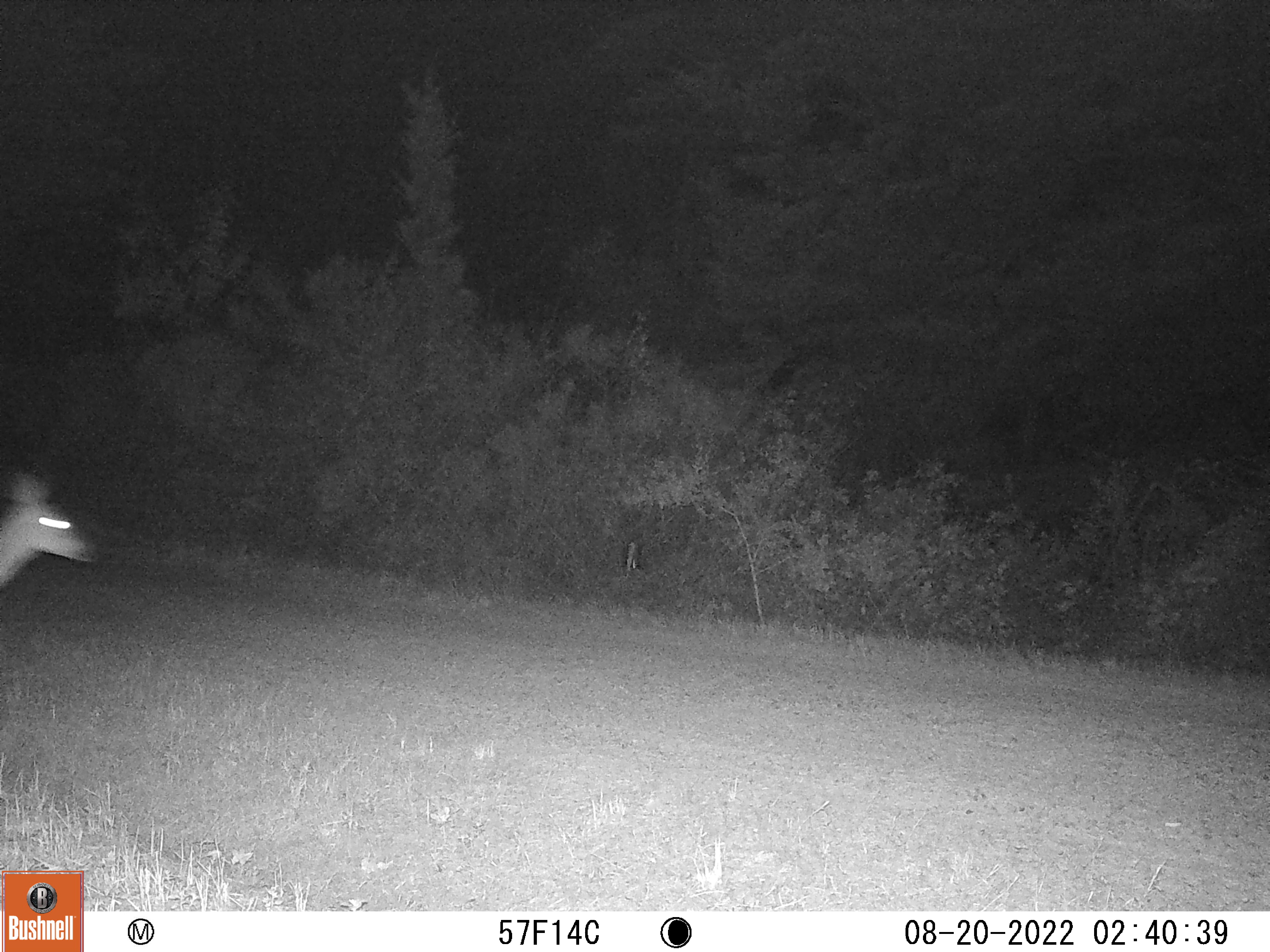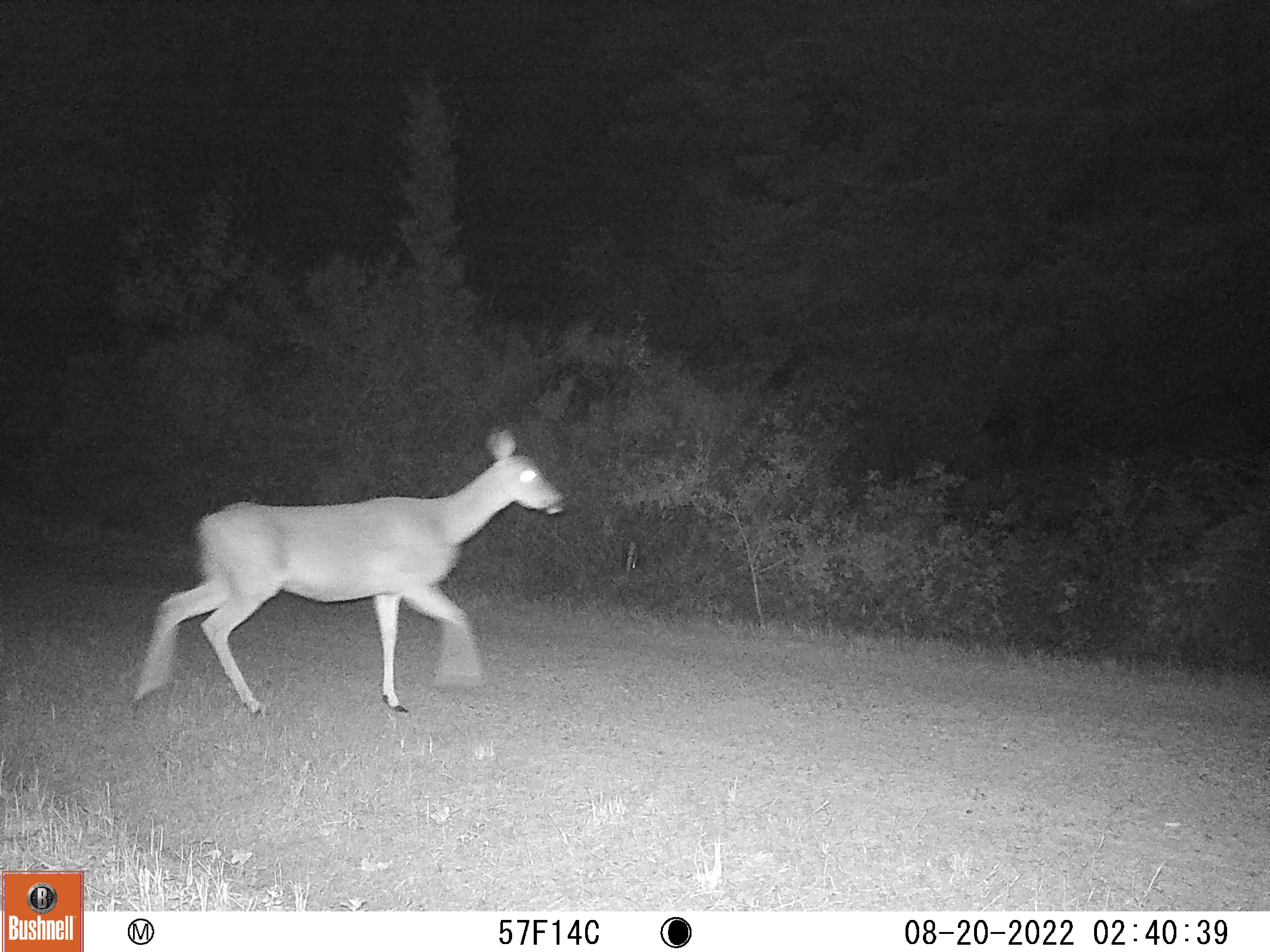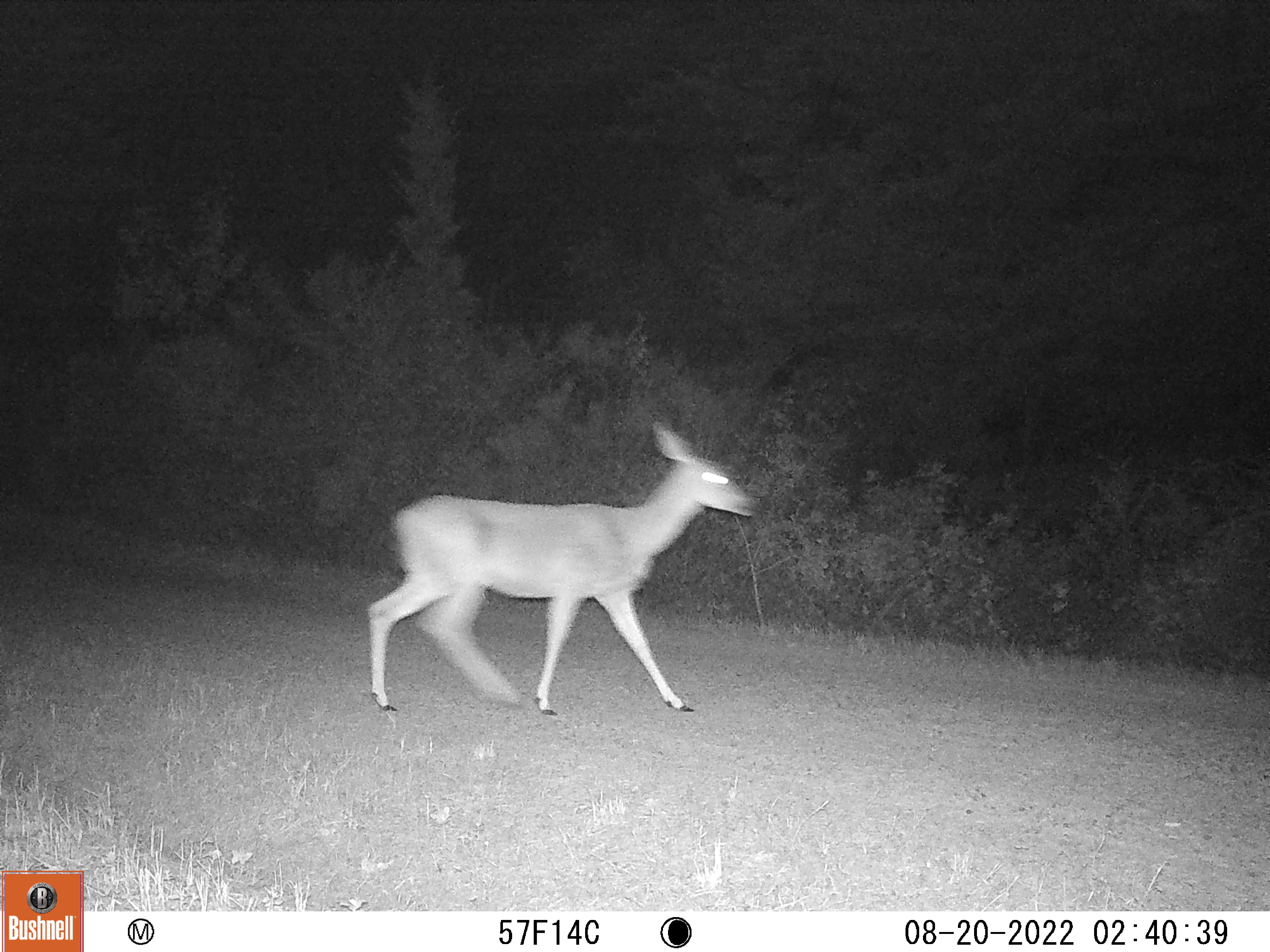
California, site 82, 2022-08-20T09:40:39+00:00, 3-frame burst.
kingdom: Animalia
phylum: Chordata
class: Mammalia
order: Artiodactyla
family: Cervidae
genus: Odocoileus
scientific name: Odocoileus hemionus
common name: mule deer